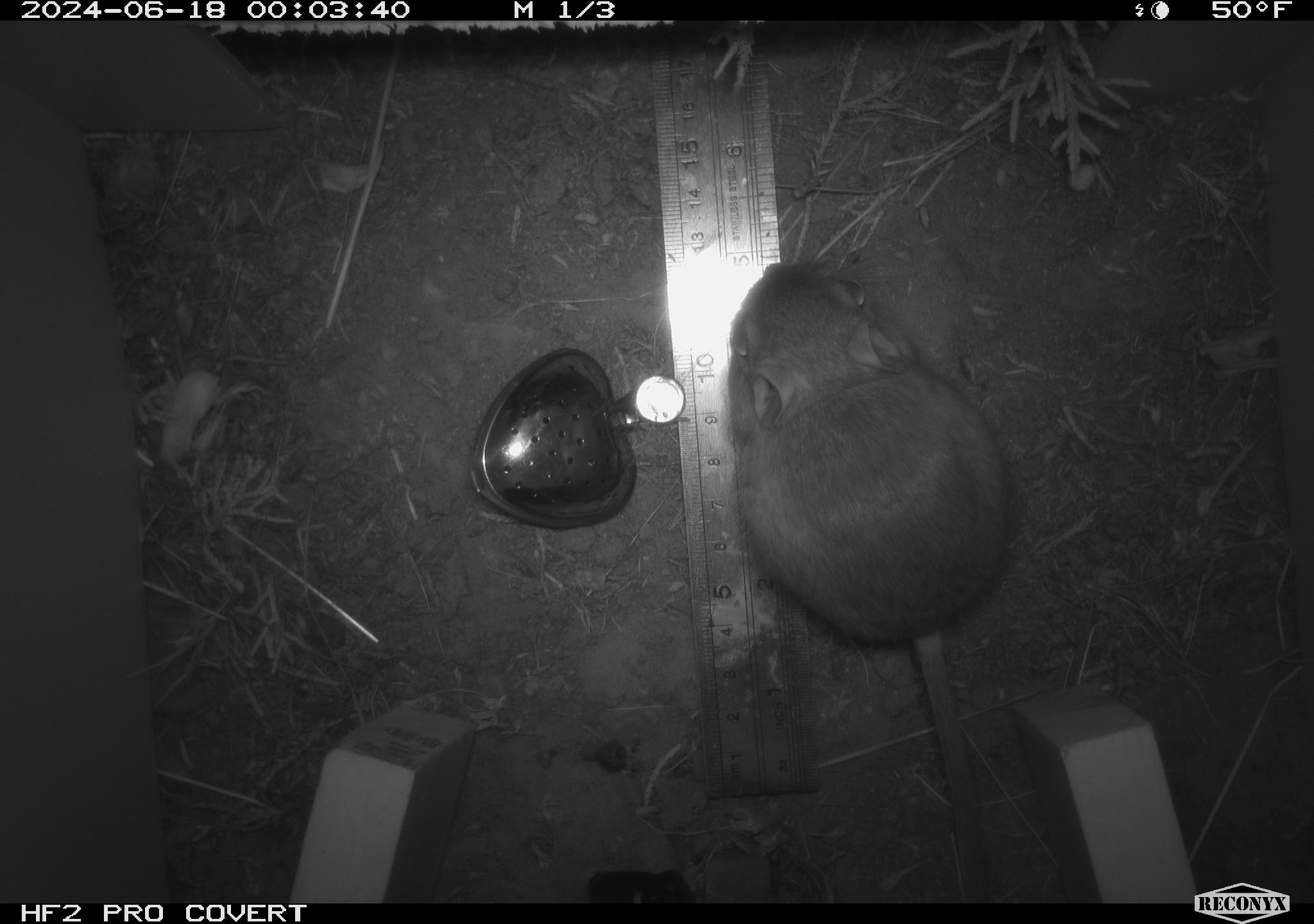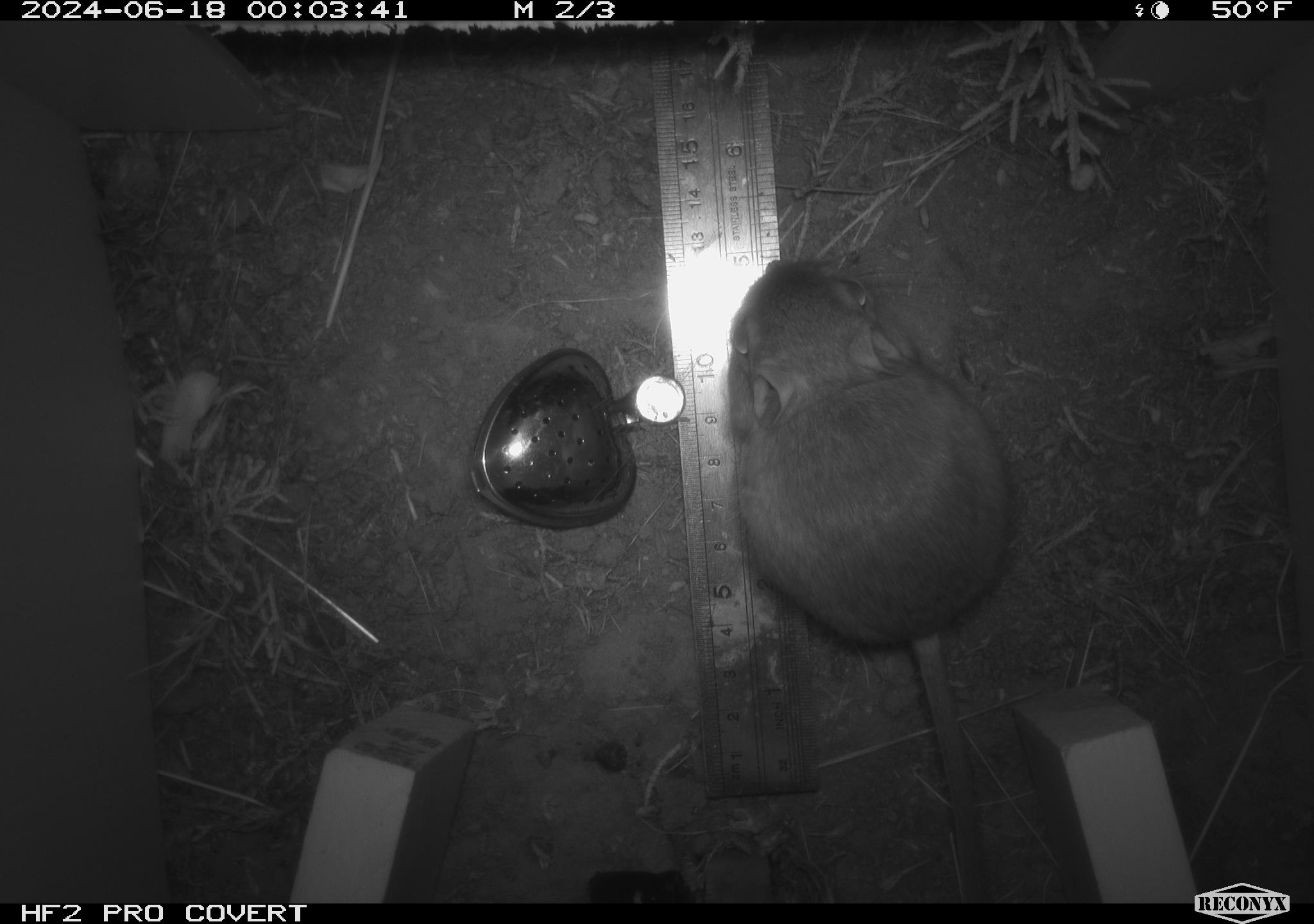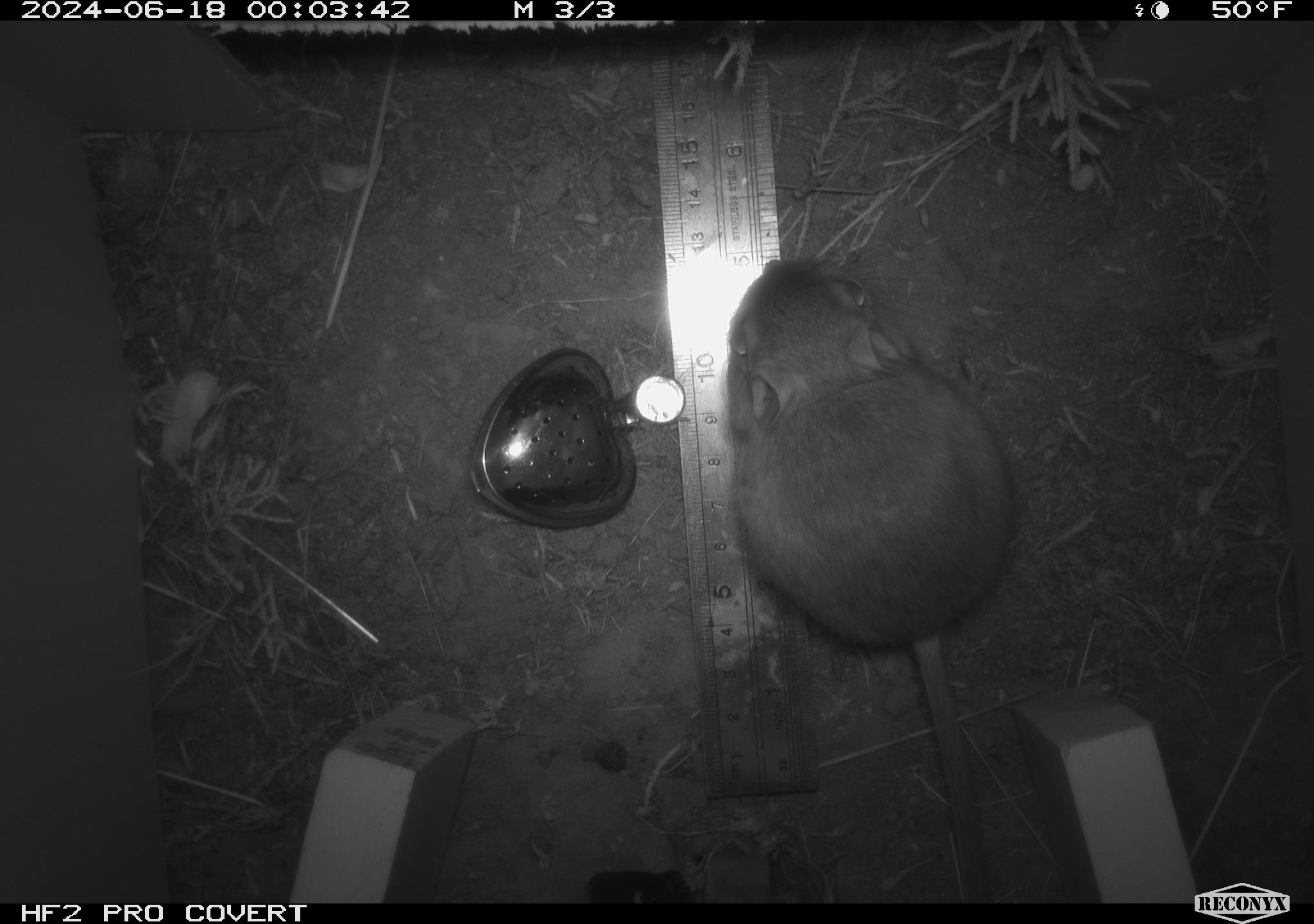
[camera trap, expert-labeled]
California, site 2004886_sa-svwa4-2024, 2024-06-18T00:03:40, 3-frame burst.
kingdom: Animalia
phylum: Chordata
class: Mammalia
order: Rodentia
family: Heteromyidae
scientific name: Heteromyidae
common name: kangaroo rats and pocket mice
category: heteromyidae family